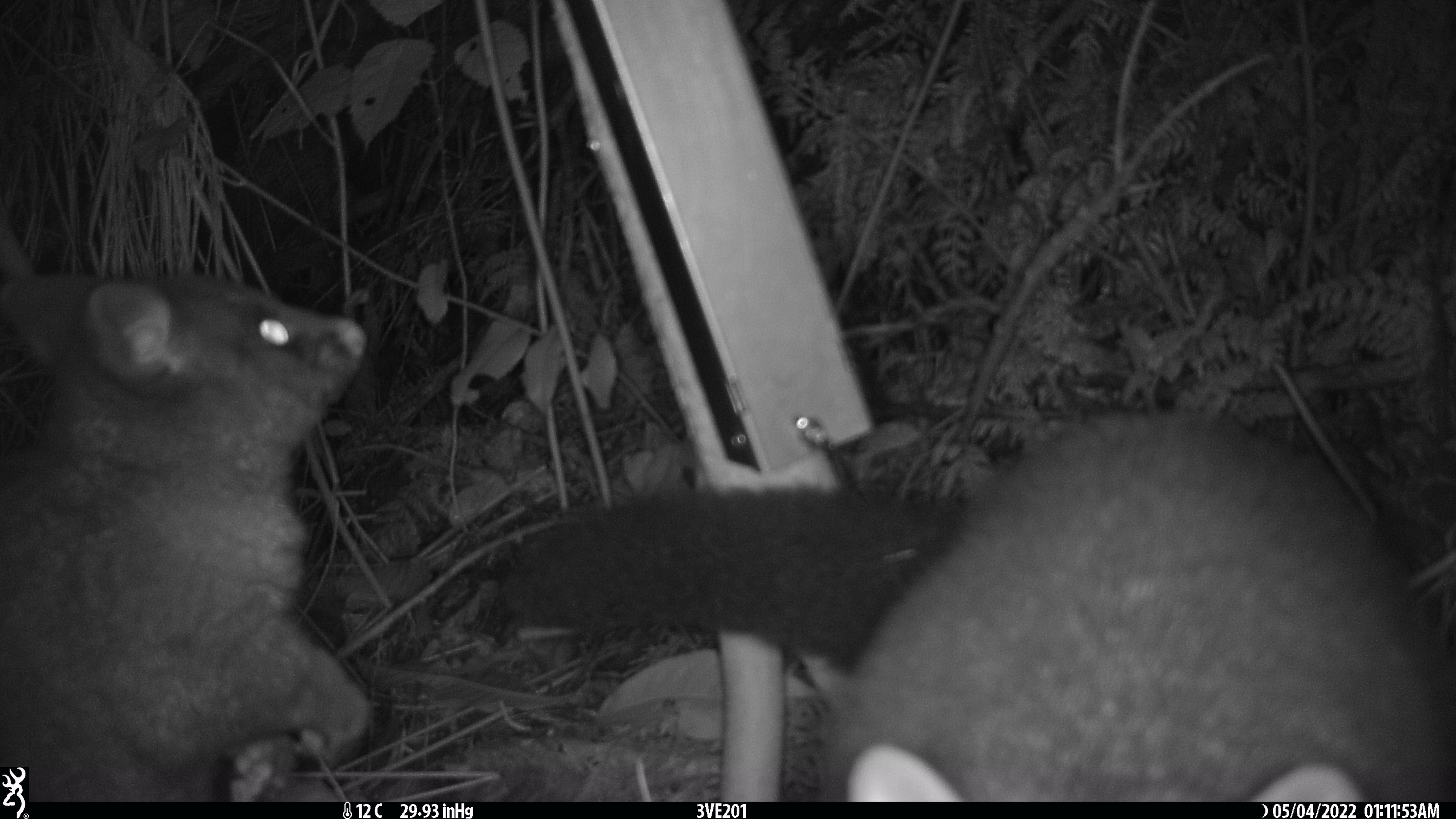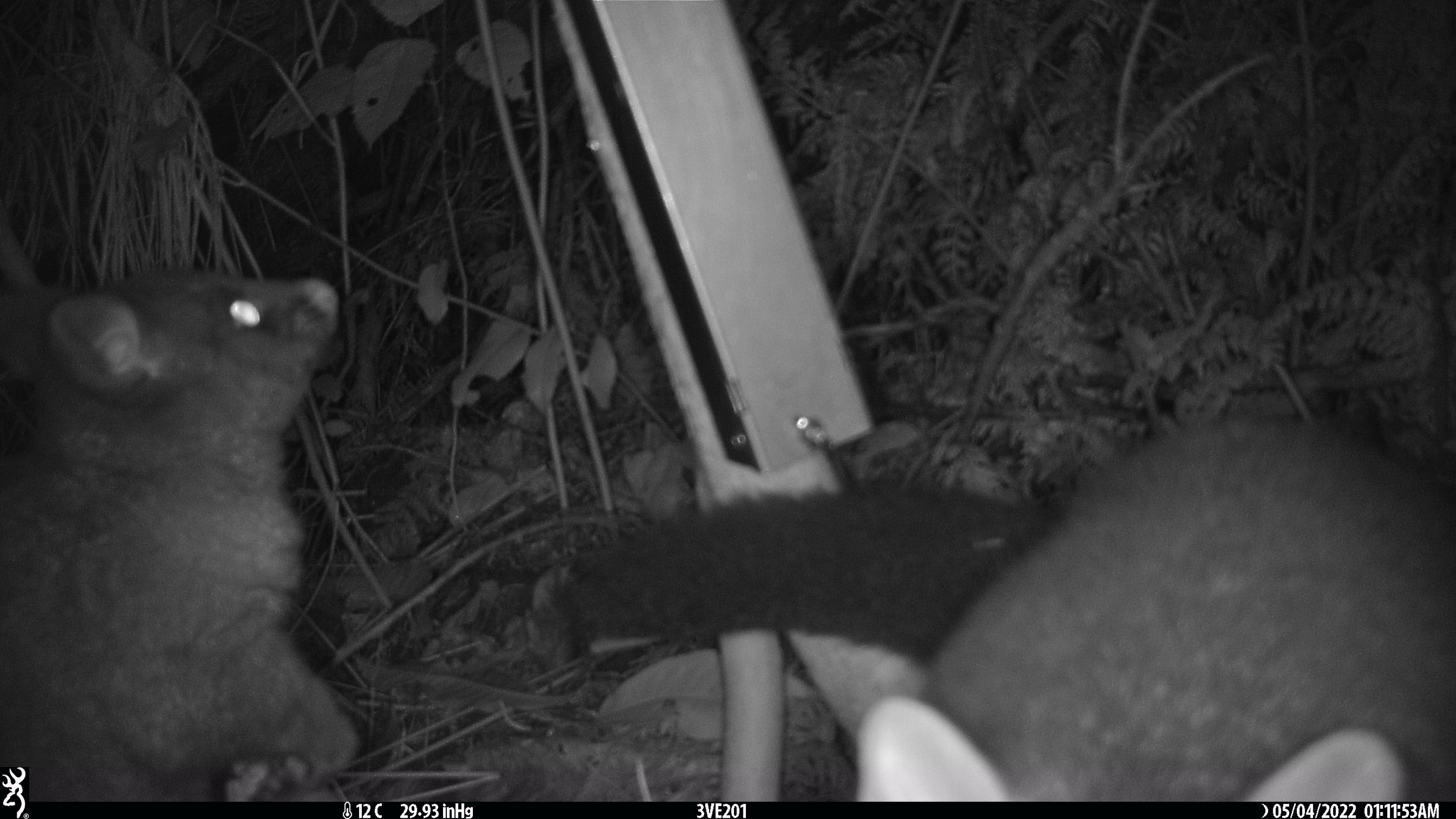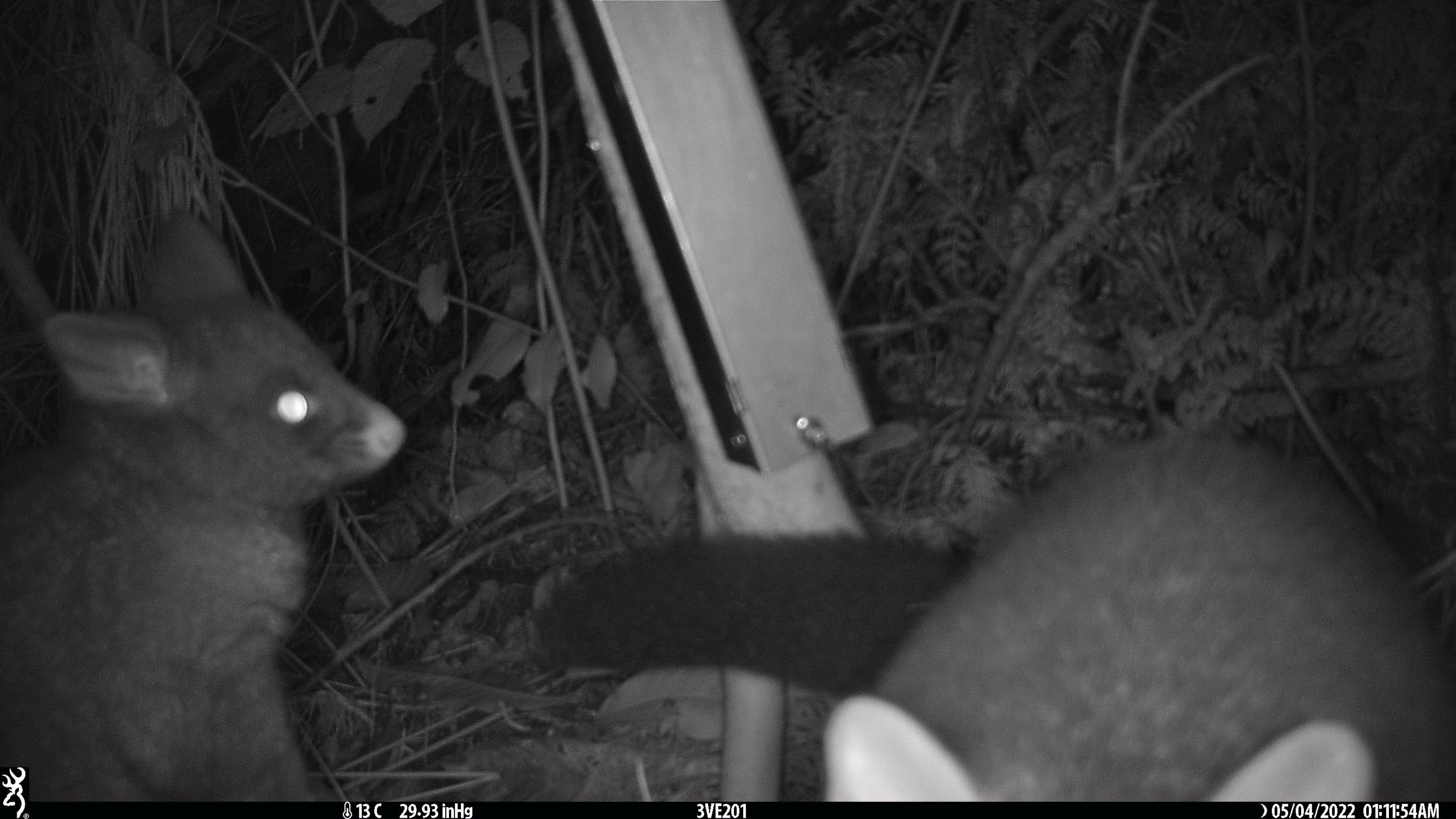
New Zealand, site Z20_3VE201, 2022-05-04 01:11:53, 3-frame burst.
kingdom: Animalia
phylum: Chordata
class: Mammalia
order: Diprotodontia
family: Phalangeridae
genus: Trichosurus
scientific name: Trichosurus vulpecula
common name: common brushtail possum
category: possum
Possum (common brushtail possum) (Trichosurus vulpecula).